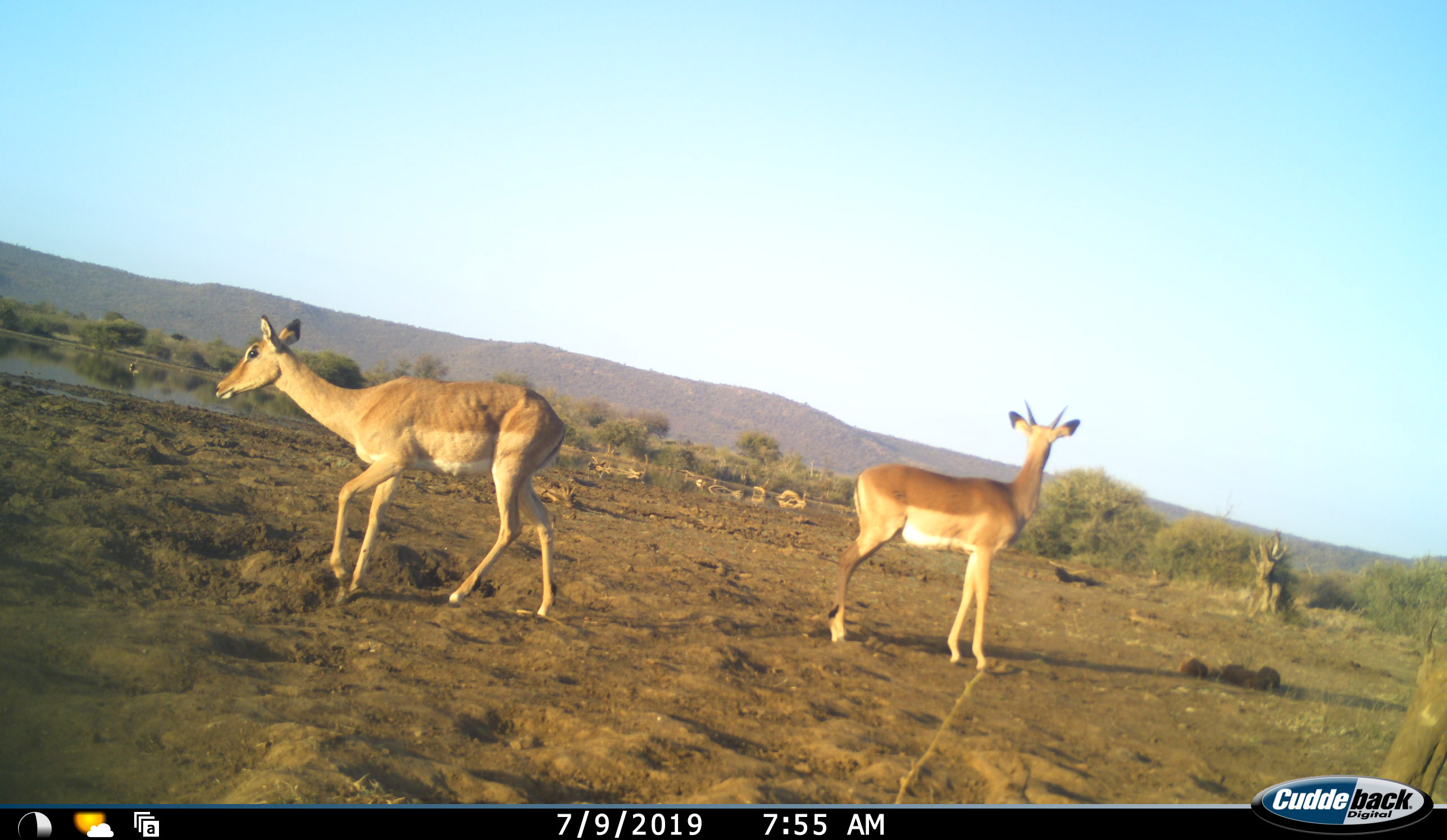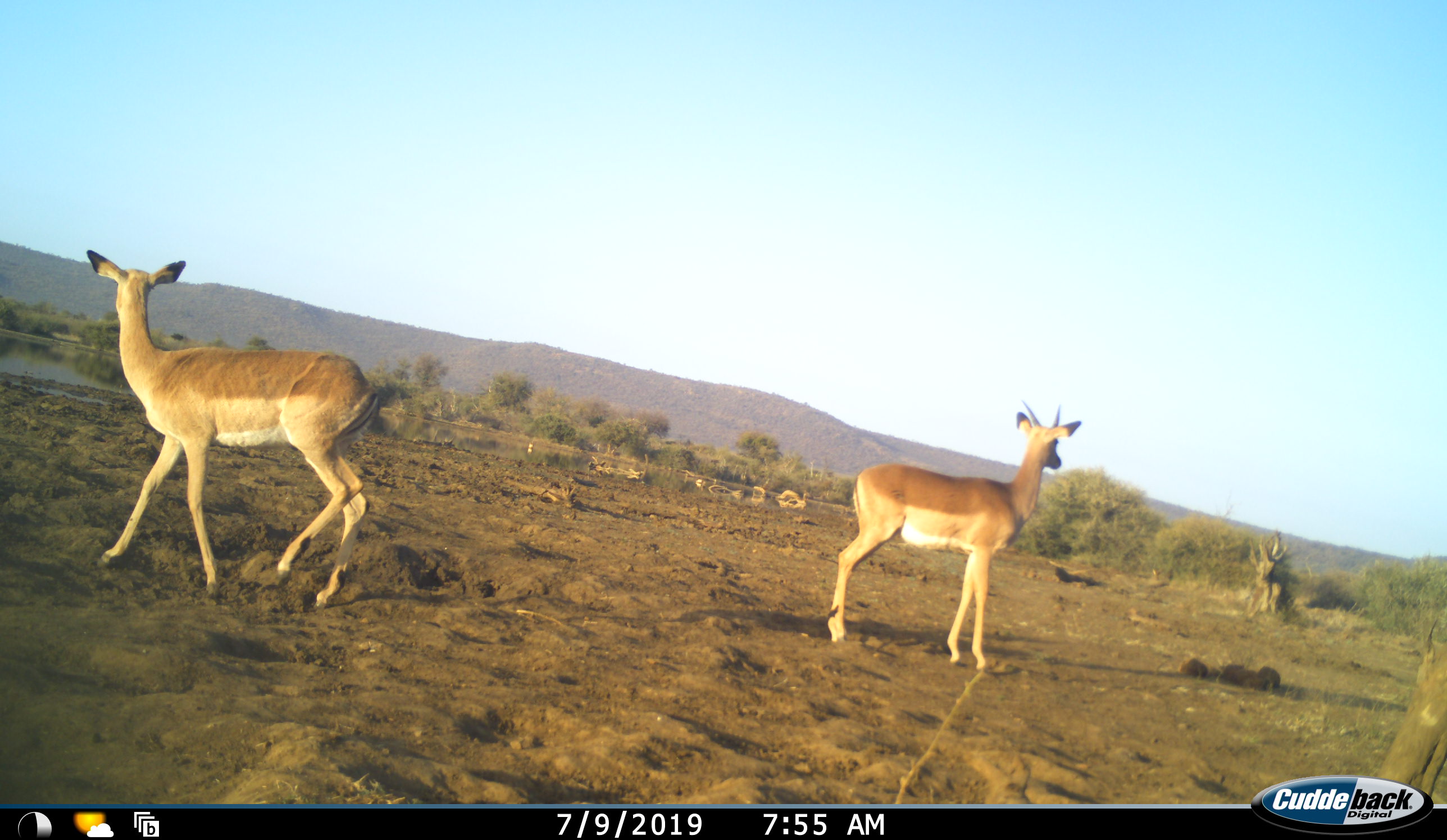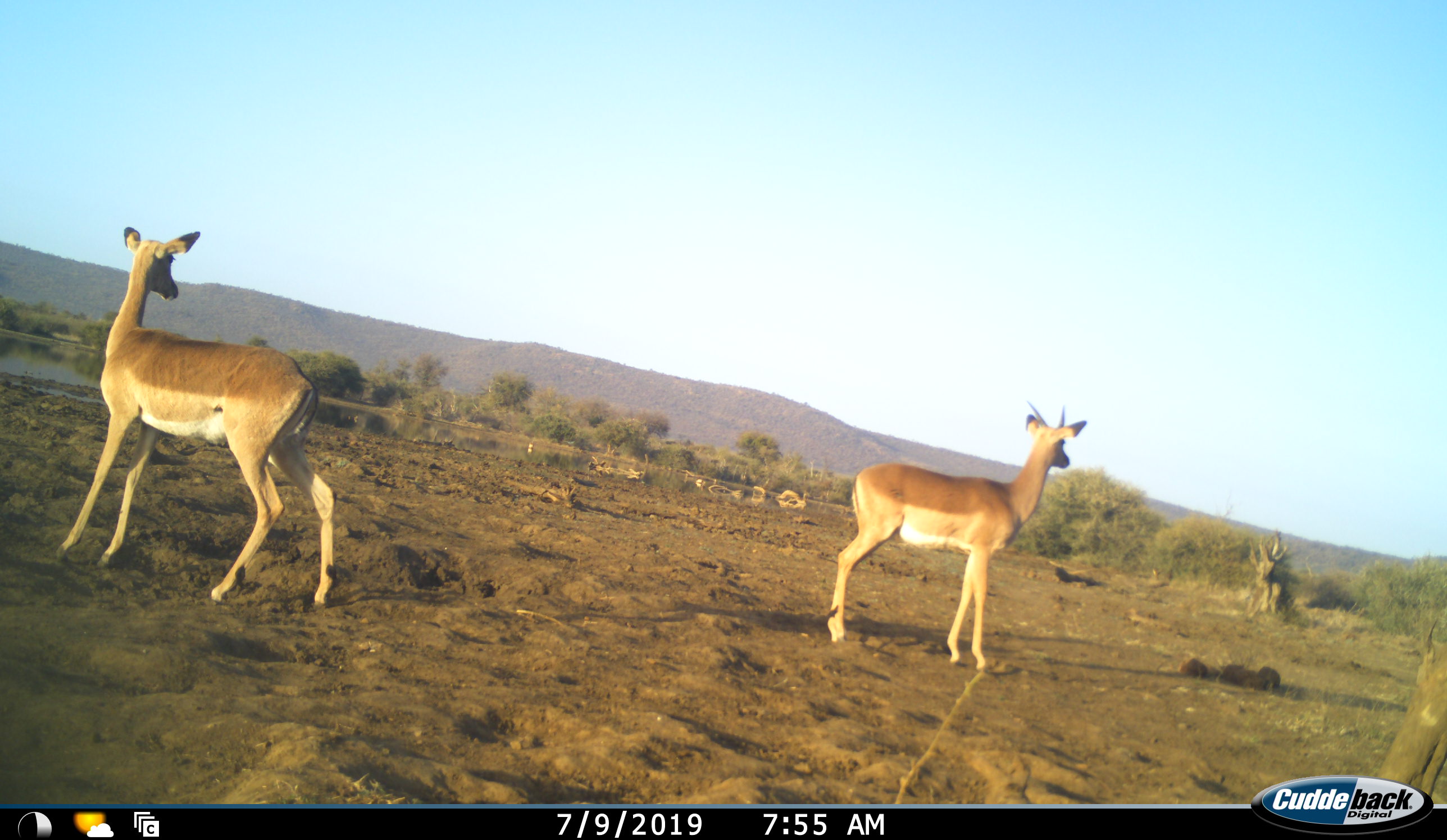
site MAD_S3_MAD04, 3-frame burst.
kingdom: Animalia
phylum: Chordata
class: Mammalia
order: Artiodactyla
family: Bovidae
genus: Aepyceros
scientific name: Aepyceros melampus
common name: impala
Impala (Aepyceros melampus), count 2. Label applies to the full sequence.